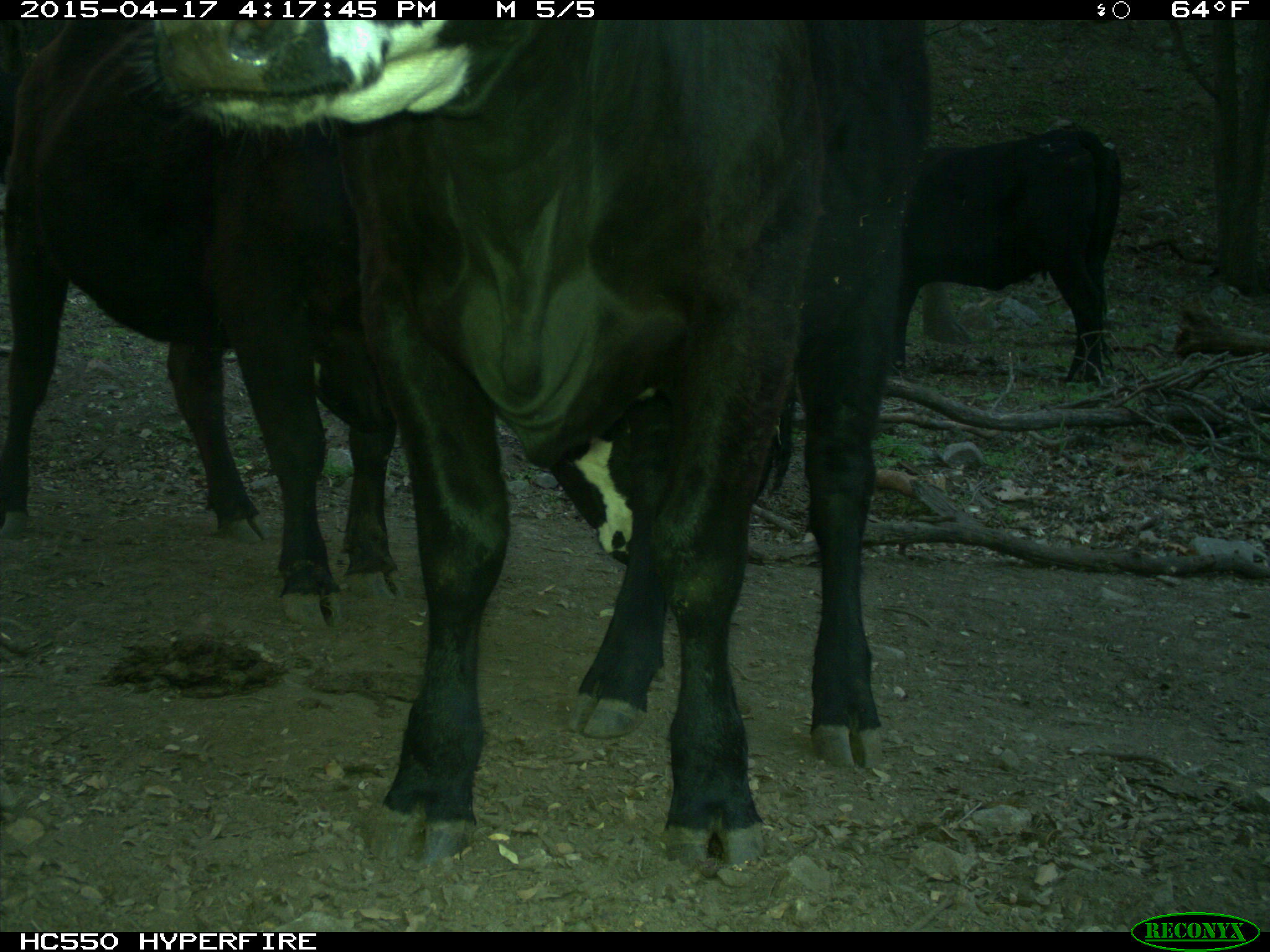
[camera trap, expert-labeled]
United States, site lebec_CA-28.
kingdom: Animalia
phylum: Chordata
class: Mammalia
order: Artiodactyla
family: Bovidae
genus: Bos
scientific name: Bos taurus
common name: domestic cow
Bos taurus (domestic cow).